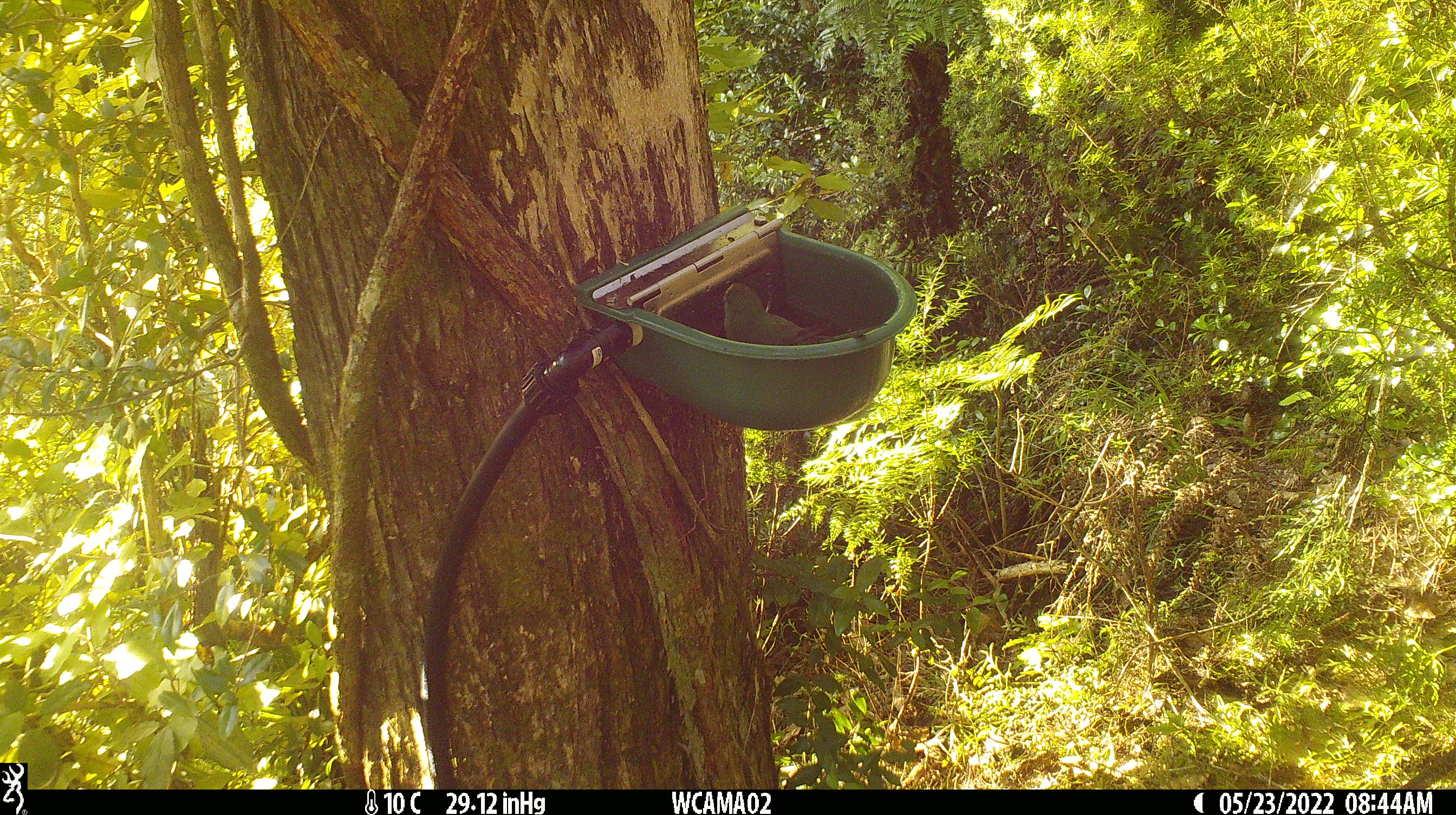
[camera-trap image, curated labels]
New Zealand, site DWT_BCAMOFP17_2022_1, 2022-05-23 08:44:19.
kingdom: Animalia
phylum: Chordata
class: Aves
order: Psittaciformes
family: Psittaculidae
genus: Cyanoramphus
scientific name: Cyanoramphus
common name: parakeet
Parakeet (Cyanoramphus).